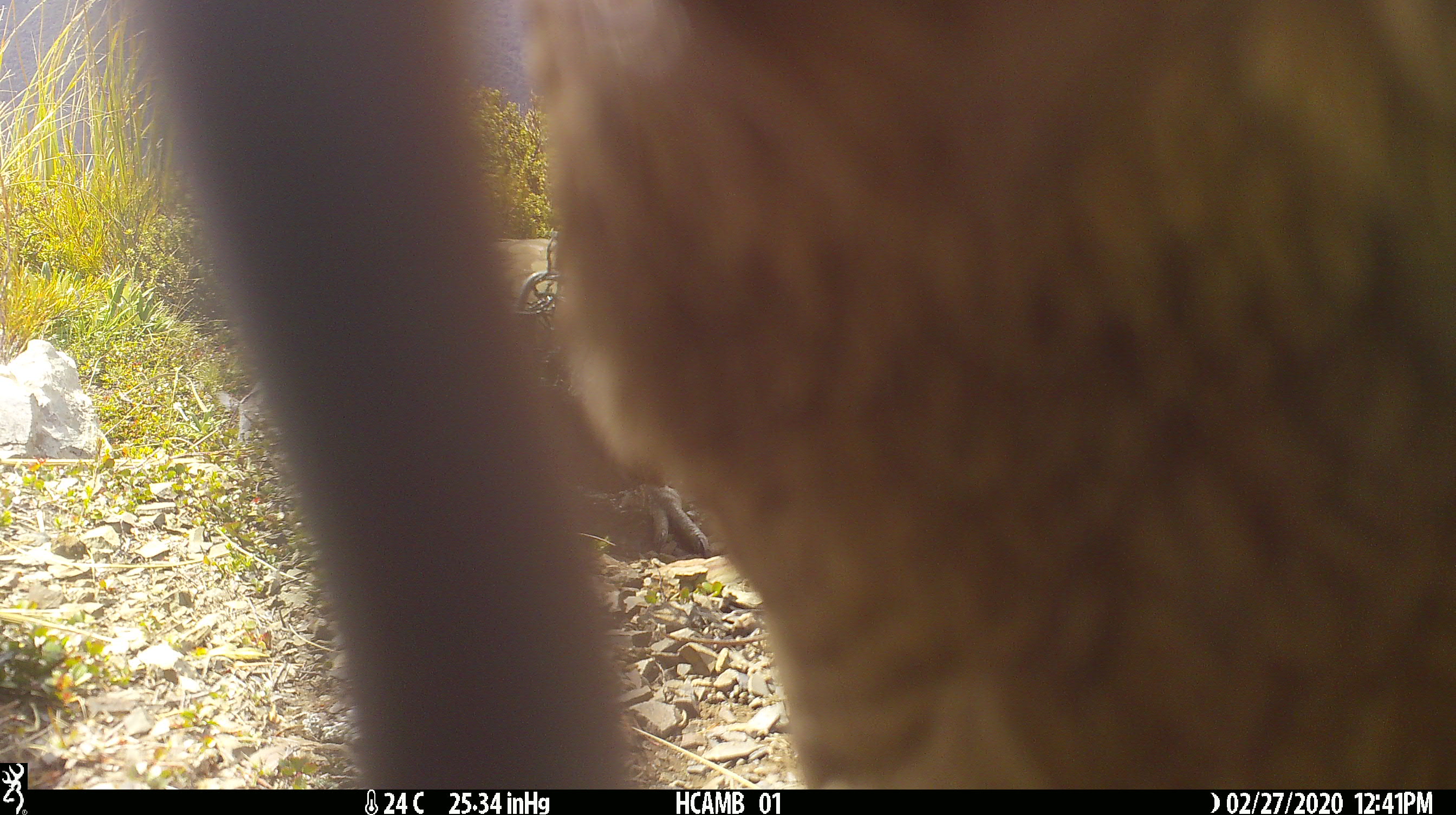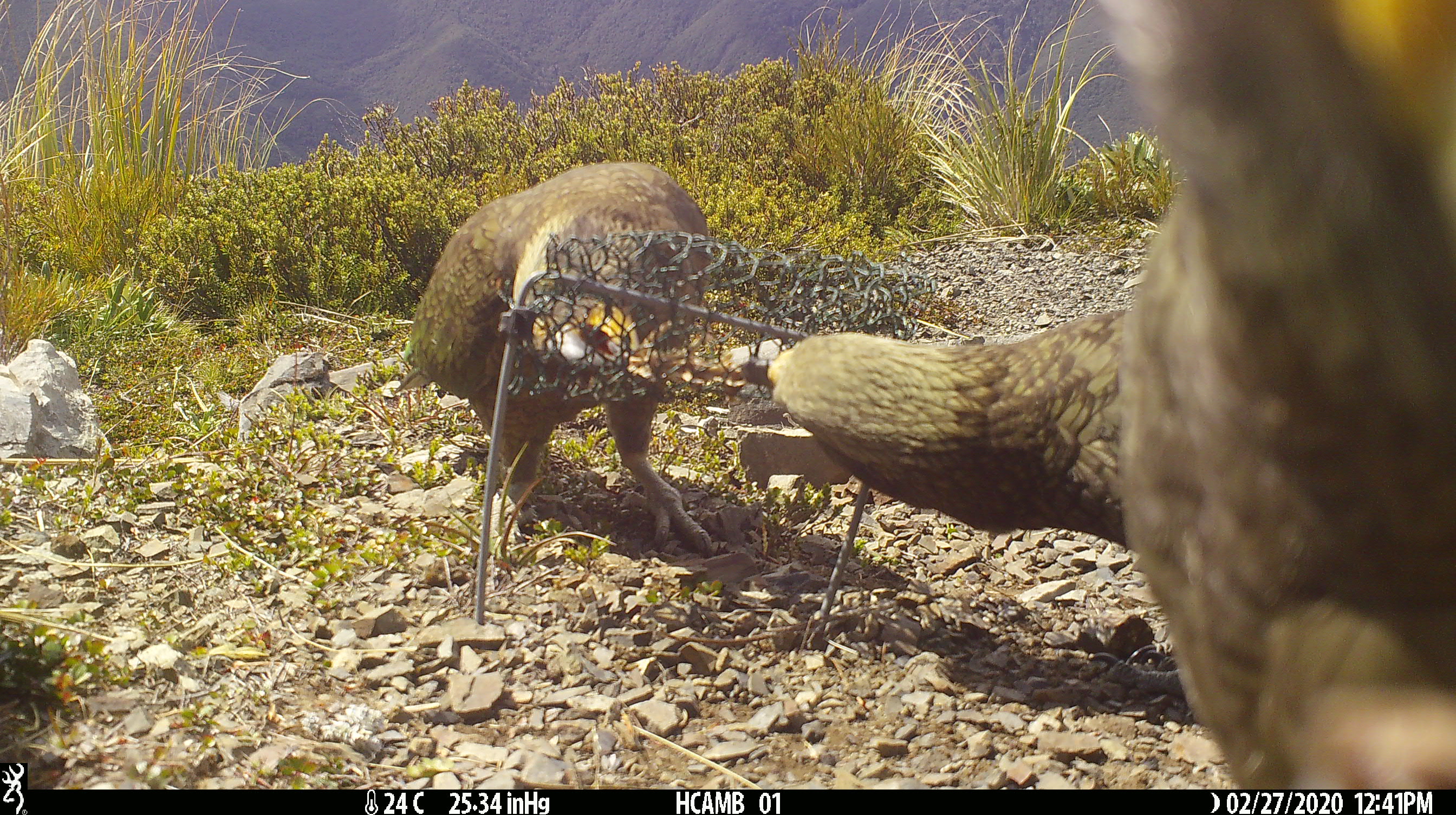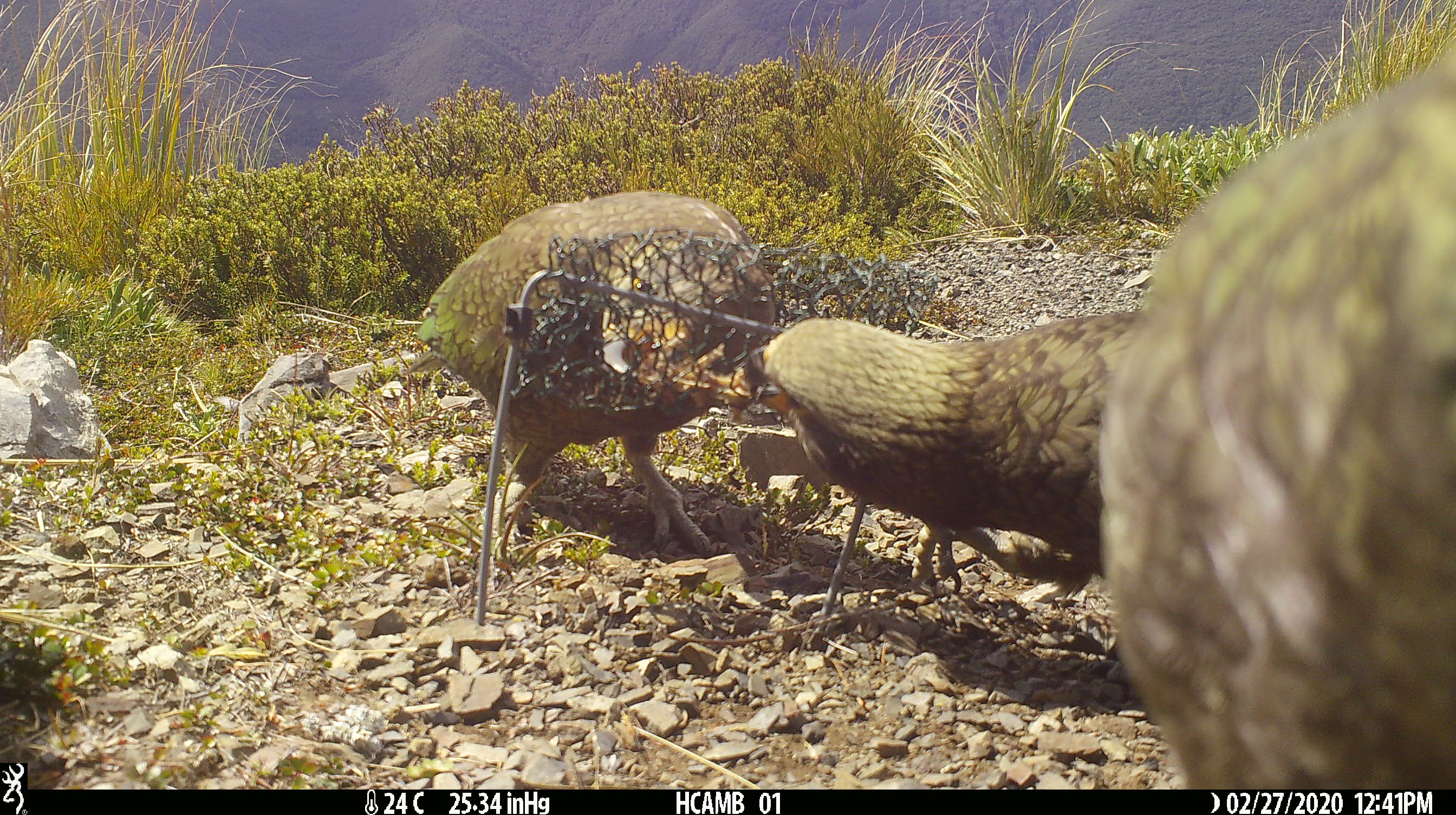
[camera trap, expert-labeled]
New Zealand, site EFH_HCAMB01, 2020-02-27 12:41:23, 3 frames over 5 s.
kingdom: Animalia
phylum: Chordata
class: Aves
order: Psittaciformes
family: Strigopidae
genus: Nestor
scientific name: Nestor notabilis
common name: kea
Kea (Nestor notabilis).